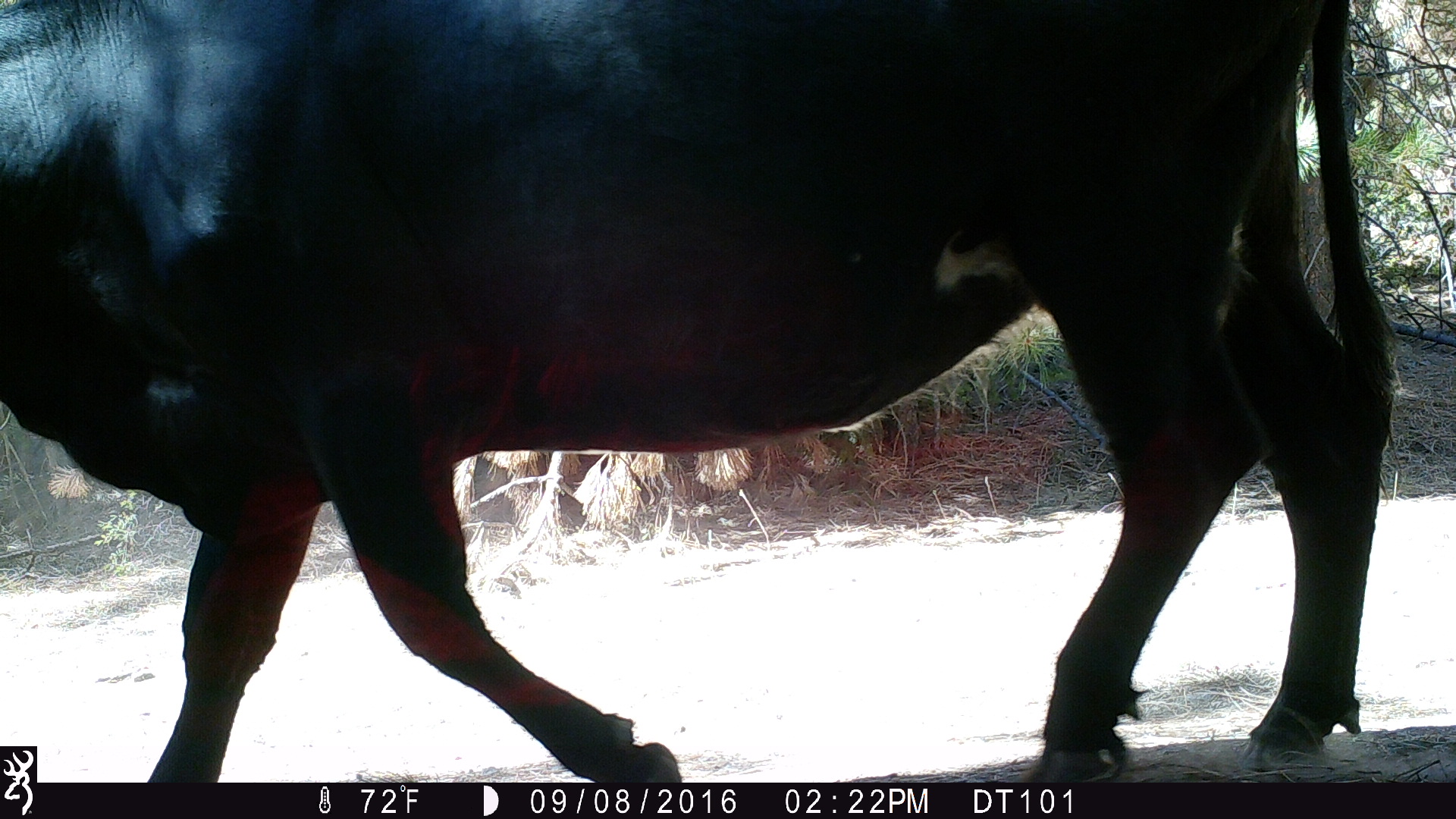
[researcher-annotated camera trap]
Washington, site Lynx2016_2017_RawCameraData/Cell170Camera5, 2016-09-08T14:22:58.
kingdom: Animalia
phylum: Chordata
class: Mammalia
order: Artiodactyla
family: Bovidae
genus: Bos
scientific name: Bos taurus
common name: domestic cattle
Domestic cattle (Bos taurus). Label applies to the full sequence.